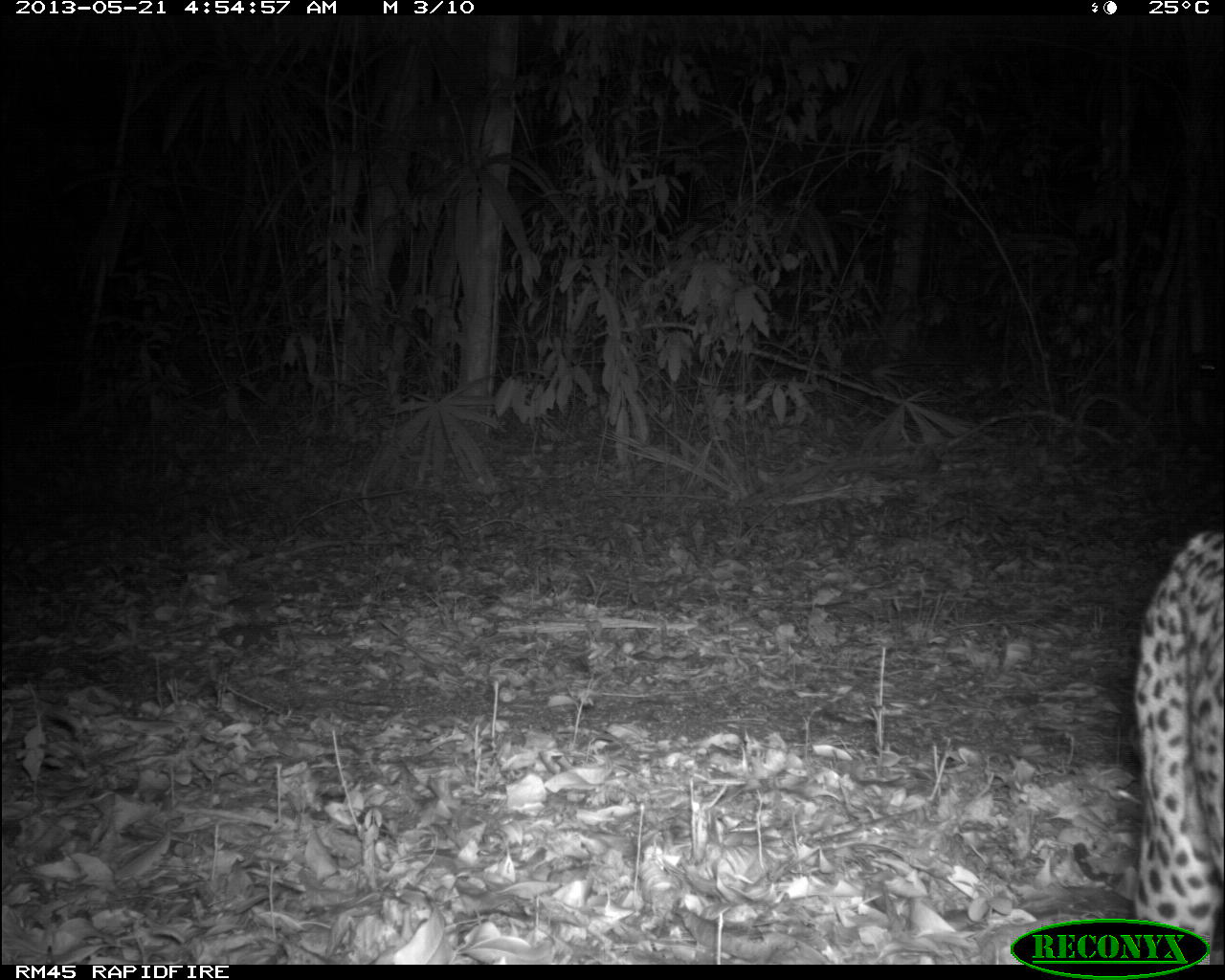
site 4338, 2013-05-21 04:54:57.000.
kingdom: Animalia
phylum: Chordata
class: Mammalia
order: Carnivora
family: Felidae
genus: Leopardus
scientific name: Leopardus pardalis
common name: ocelot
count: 1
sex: female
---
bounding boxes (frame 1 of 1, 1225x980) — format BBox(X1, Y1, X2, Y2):
leopardus pardalis: BBox(1067, 528, 1225, 965)